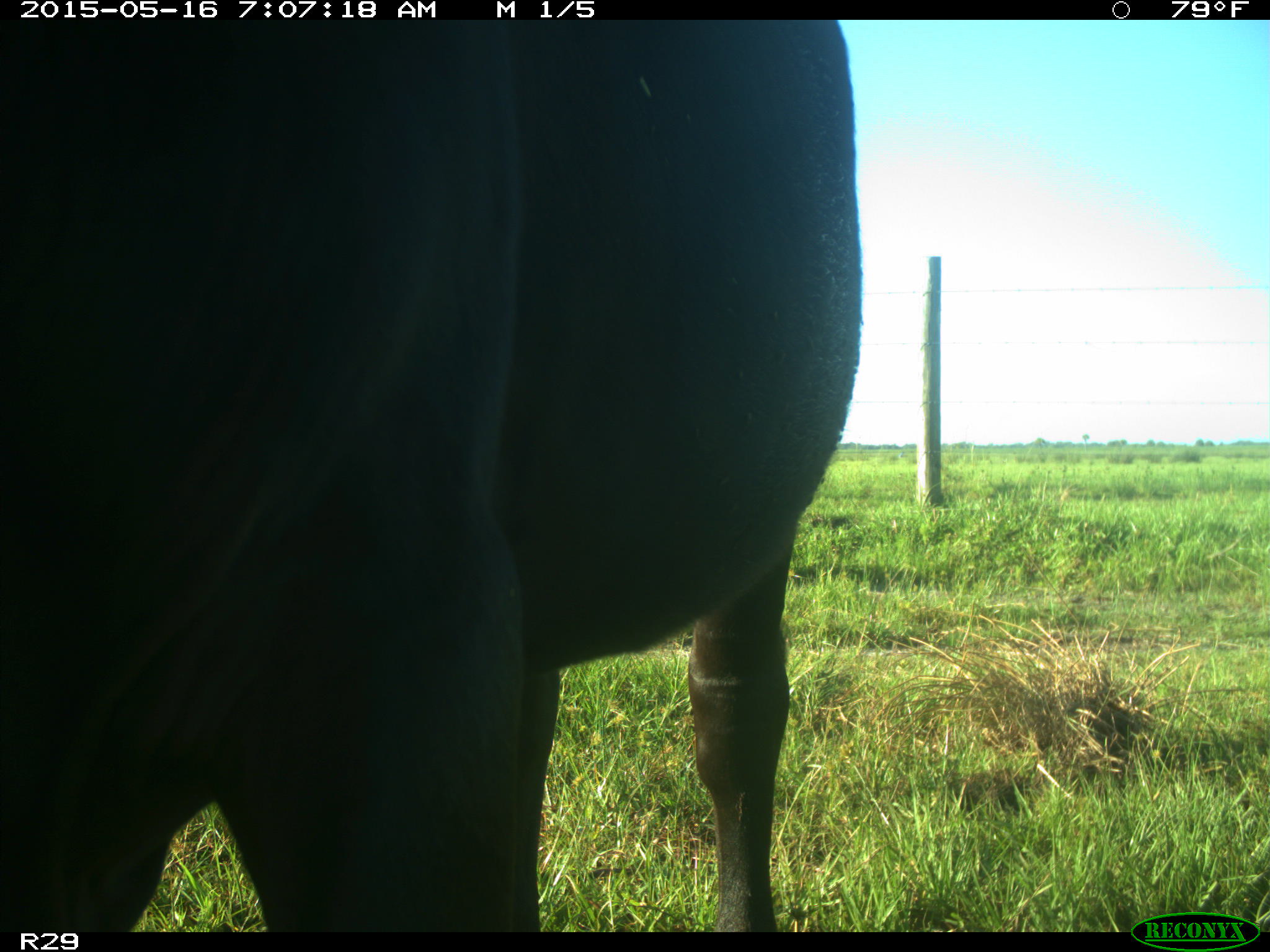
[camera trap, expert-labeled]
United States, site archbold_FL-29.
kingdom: Animalia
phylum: Chordata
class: Mammalia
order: Artiodactyla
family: Bovidae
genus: Bos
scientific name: Bos taurus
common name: domestic cow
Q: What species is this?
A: Bos taurus (domestic cow).